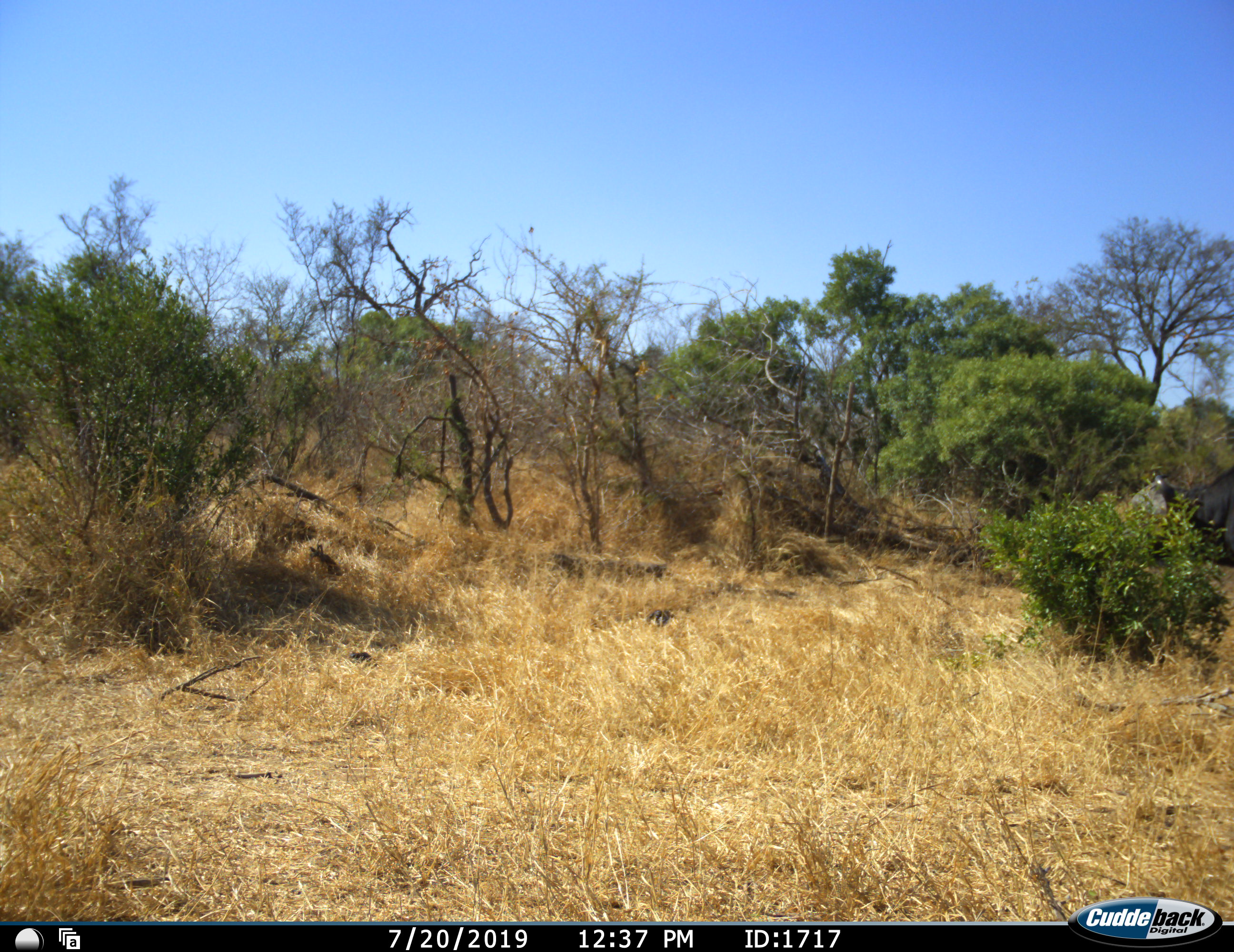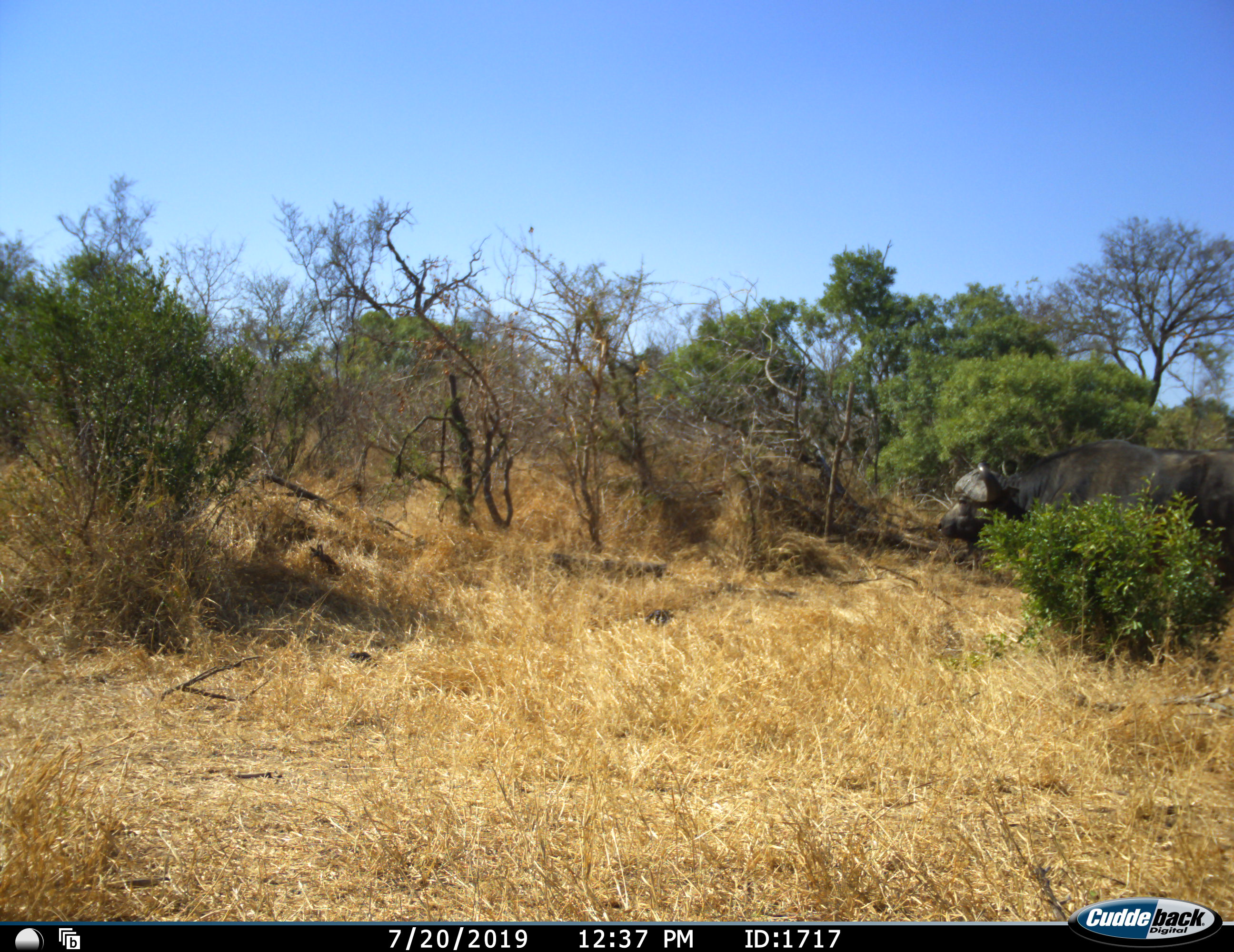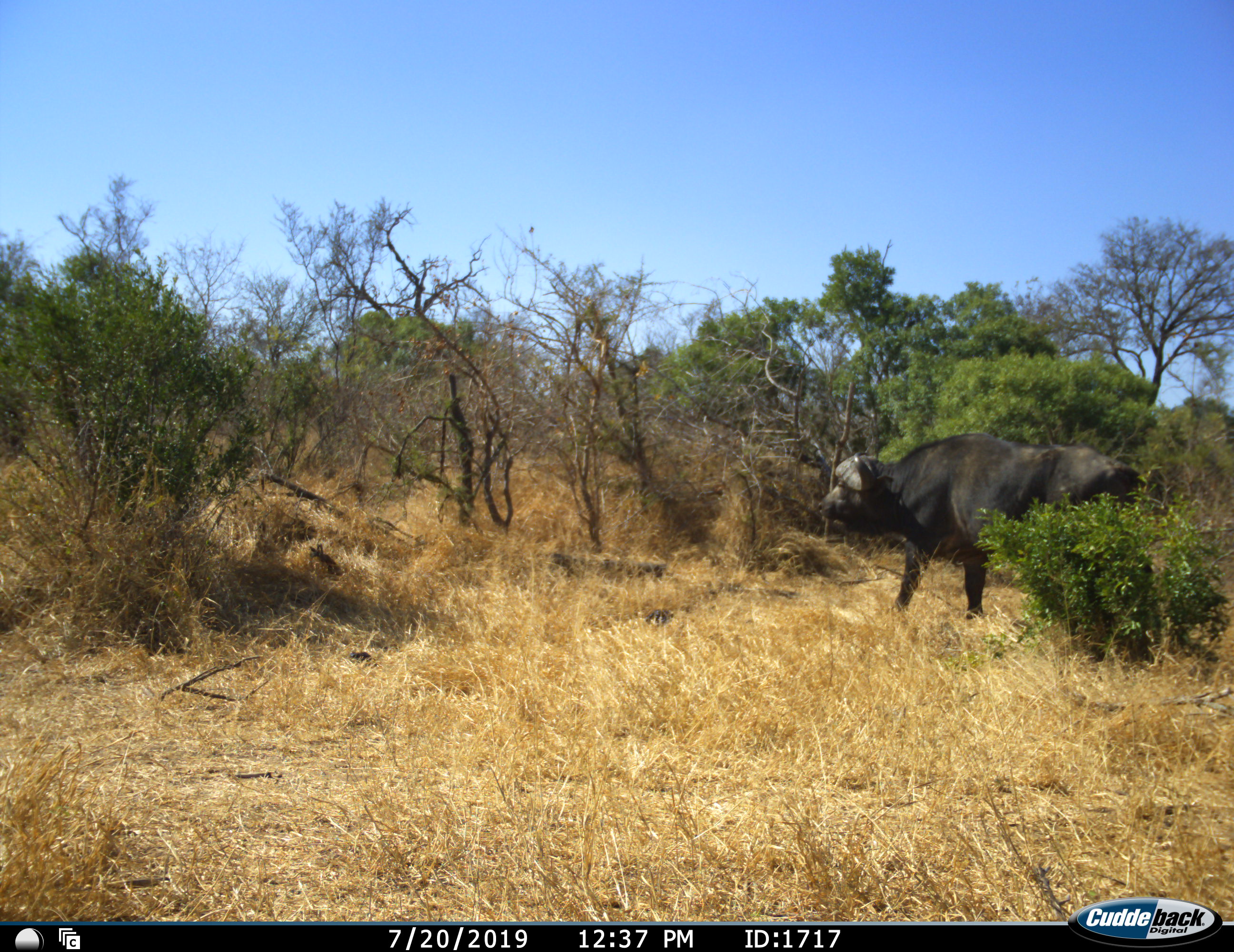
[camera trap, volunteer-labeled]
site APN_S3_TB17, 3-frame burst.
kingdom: Animalia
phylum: Chordata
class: Mammalia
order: Artiodactyla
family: Bovidae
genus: Syncerus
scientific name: Syncerus caffer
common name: african buffalo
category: buffalo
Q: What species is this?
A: Buffalo (african buffalo) (Syncerus caffer).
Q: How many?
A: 1.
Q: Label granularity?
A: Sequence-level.